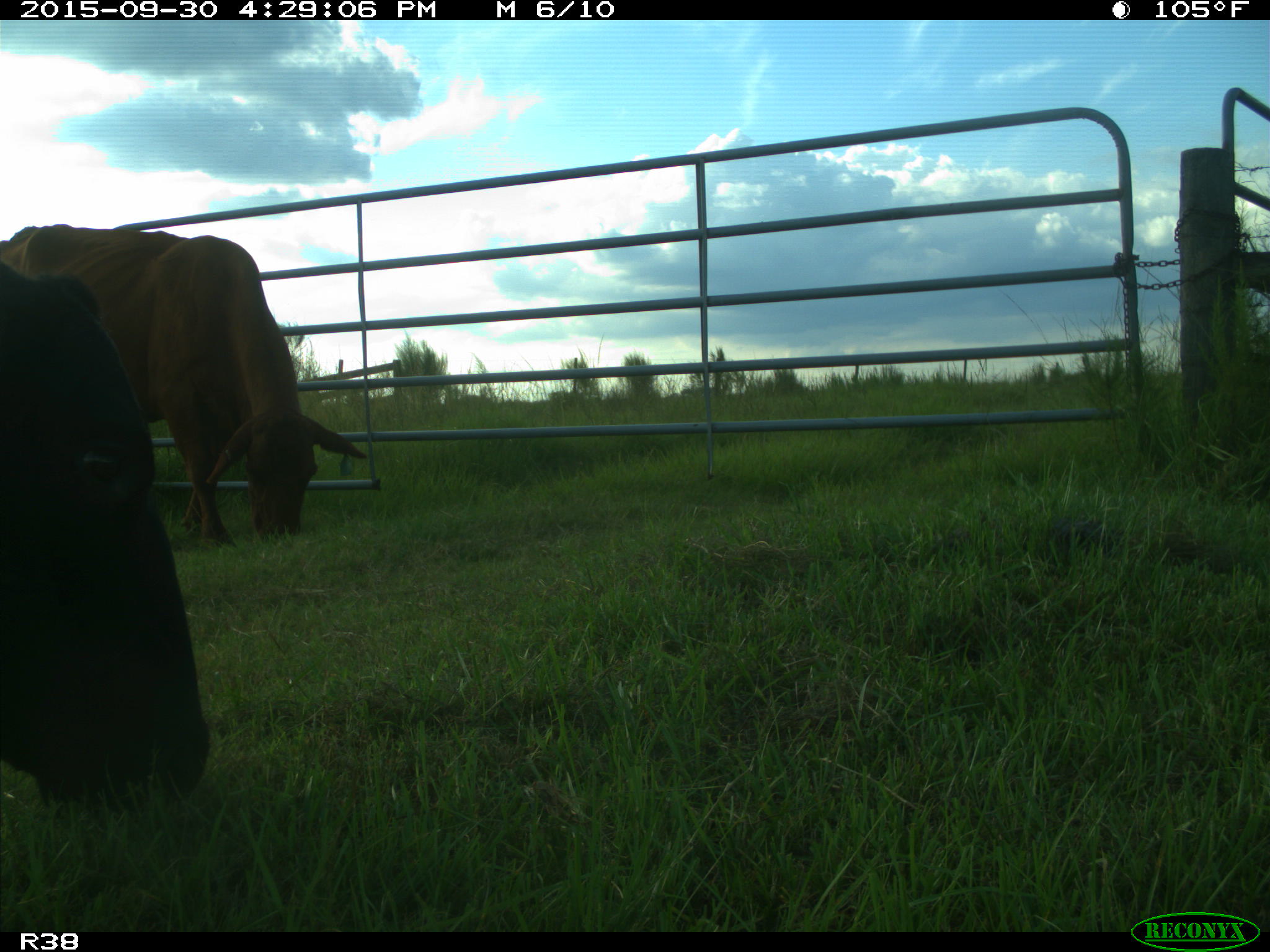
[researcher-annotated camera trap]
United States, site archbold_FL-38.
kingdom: Animalia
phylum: Chordata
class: Mammalia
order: Artiodactyla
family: Bovidae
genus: Bos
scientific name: Bos taurus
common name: domestic cow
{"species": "Bos taurus (domestic cow)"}